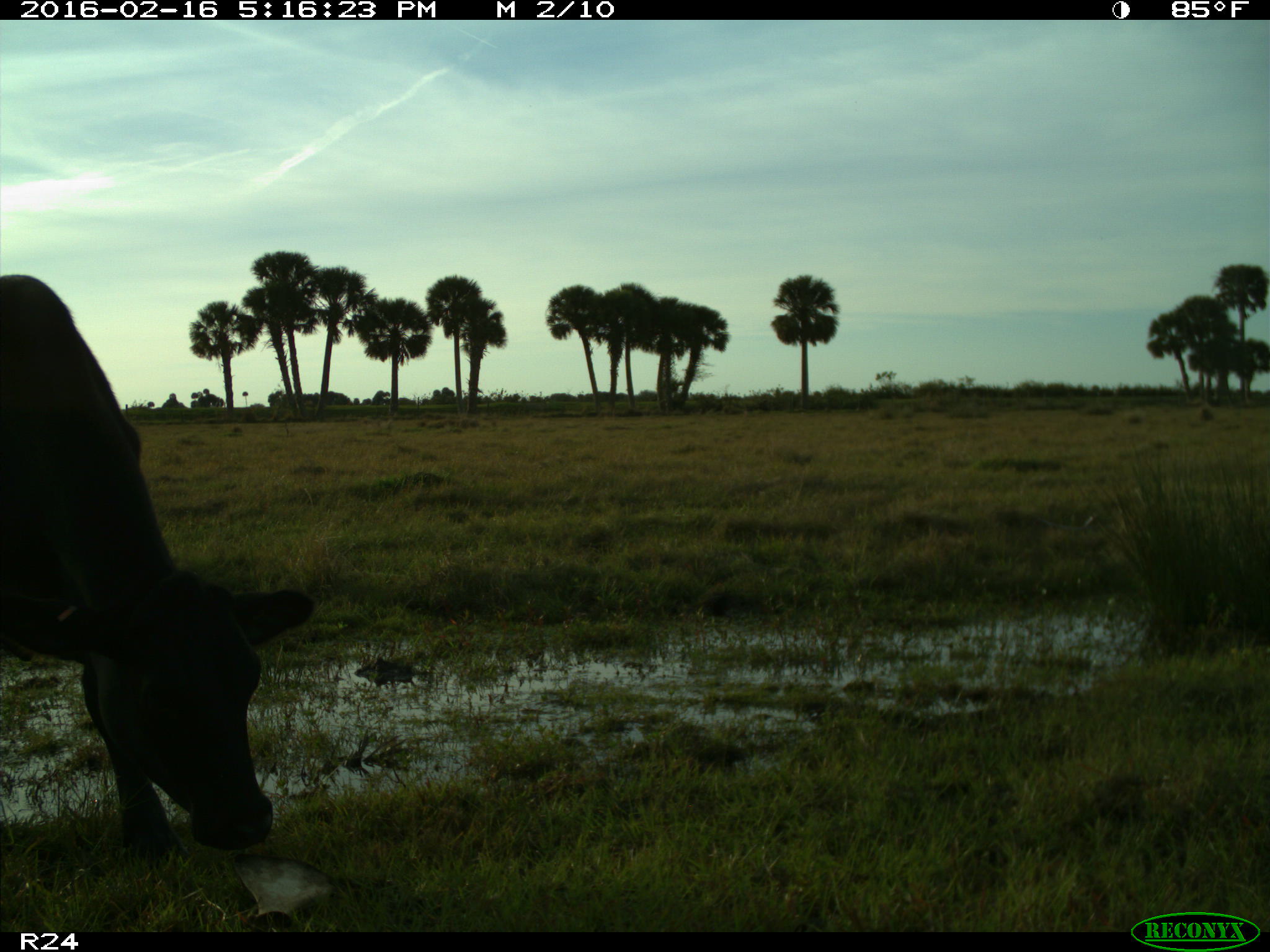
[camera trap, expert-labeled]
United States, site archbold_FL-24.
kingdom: Animalia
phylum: Chordata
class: Mammalia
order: Artiodactyla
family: Bovidae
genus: Bos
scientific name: Bos taurus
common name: domestic cow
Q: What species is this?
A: Bos taurus (domestic cow).